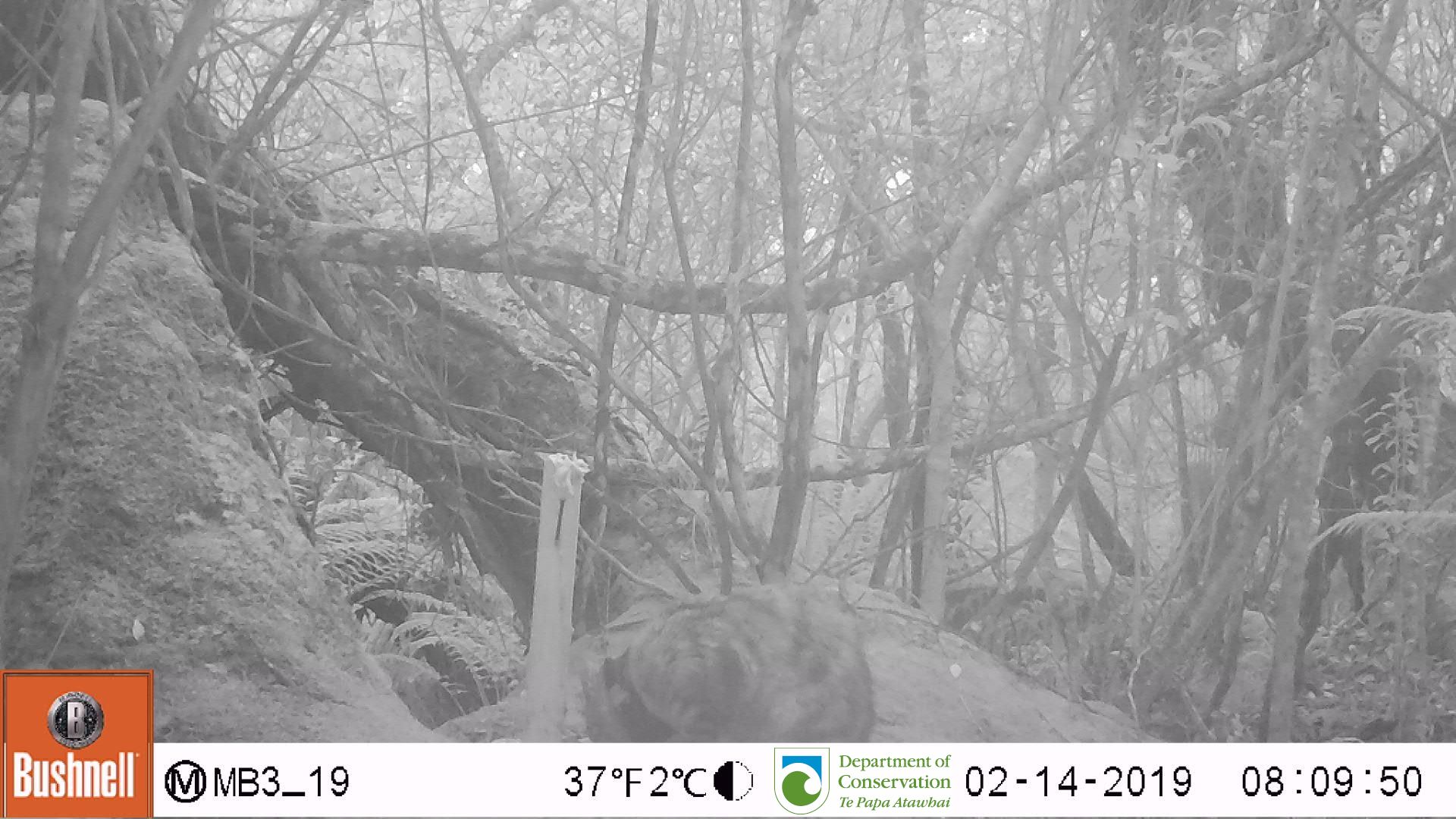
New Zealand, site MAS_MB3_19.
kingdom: Animalia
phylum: Chordata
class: Mammalia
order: Carnivora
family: Felidae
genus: Felis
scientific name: Felis catus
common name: domestic cat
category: cat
Cat (domestic cat) (Felis catus).